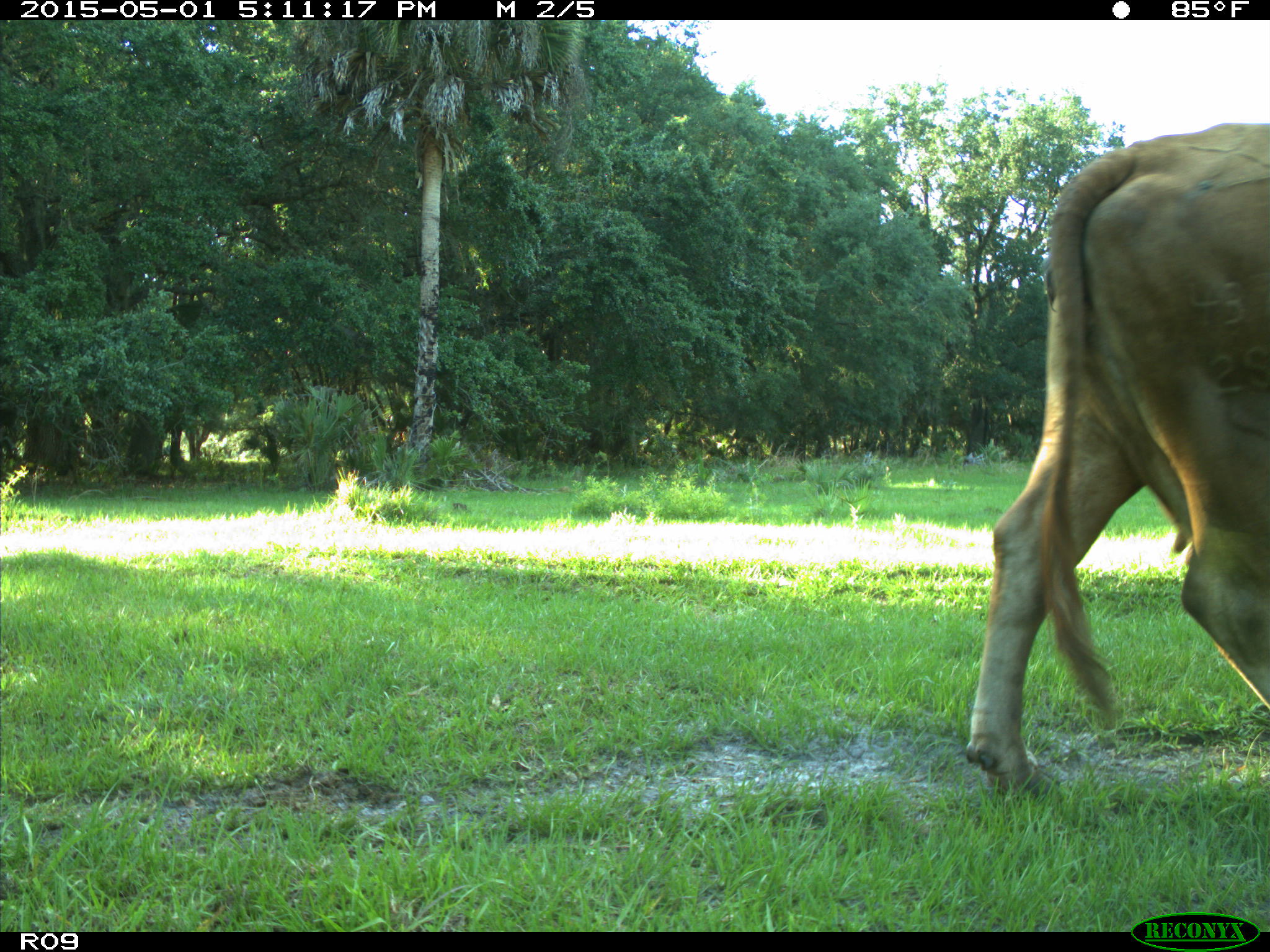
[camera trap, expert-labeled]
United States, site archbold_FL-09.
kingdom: Animalia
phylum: Chordata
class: Mammalia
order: Artiodactyla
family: Bovidae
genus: Bos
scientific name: Bos taurus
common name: domestic cow